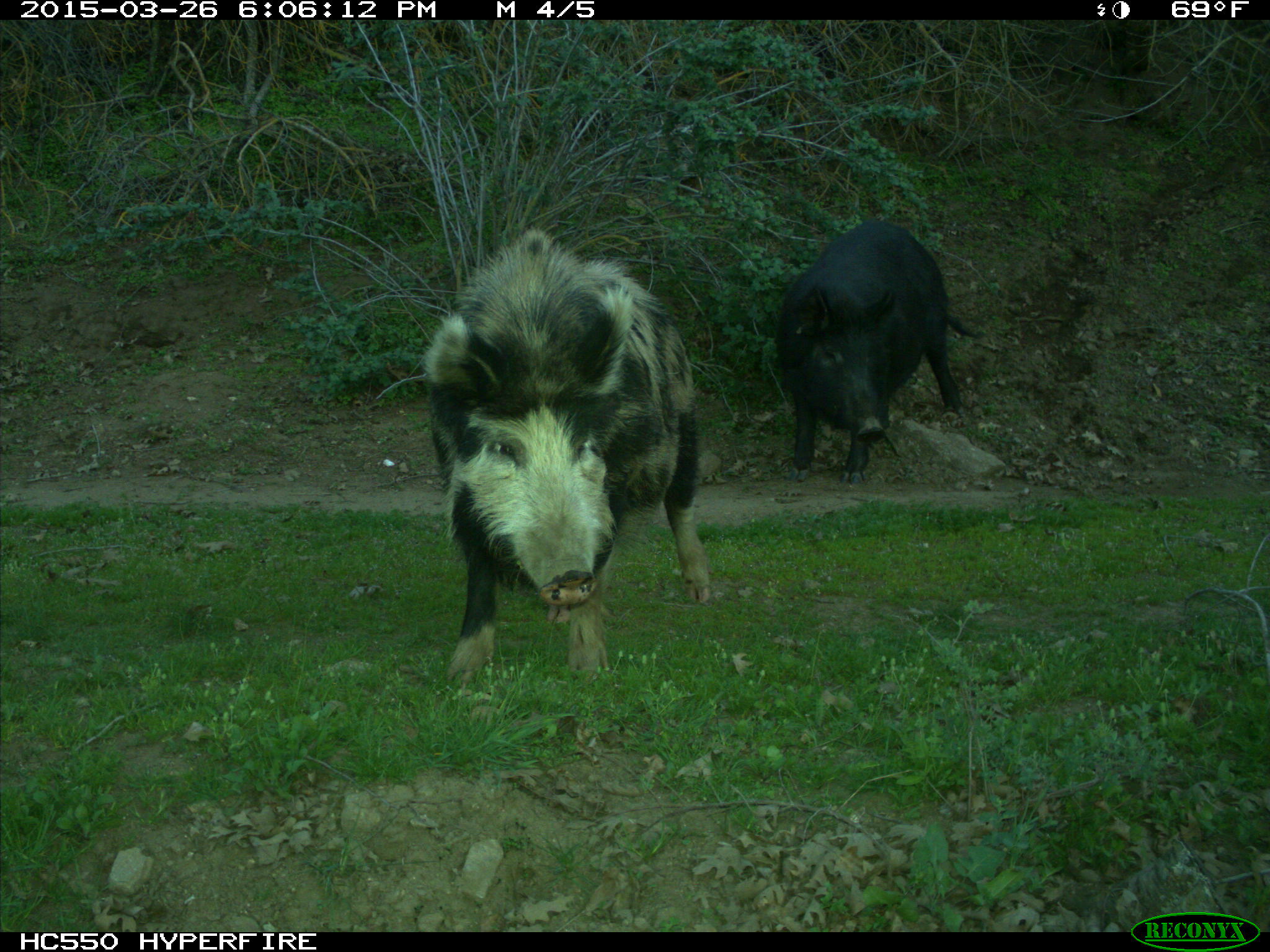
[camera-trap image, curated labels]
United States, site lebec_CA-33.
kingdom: Animalia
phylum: Chordata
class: Mammalia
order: Artiodactyla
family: Suidae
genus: Sus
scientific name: Sus scrofa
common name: wild boar